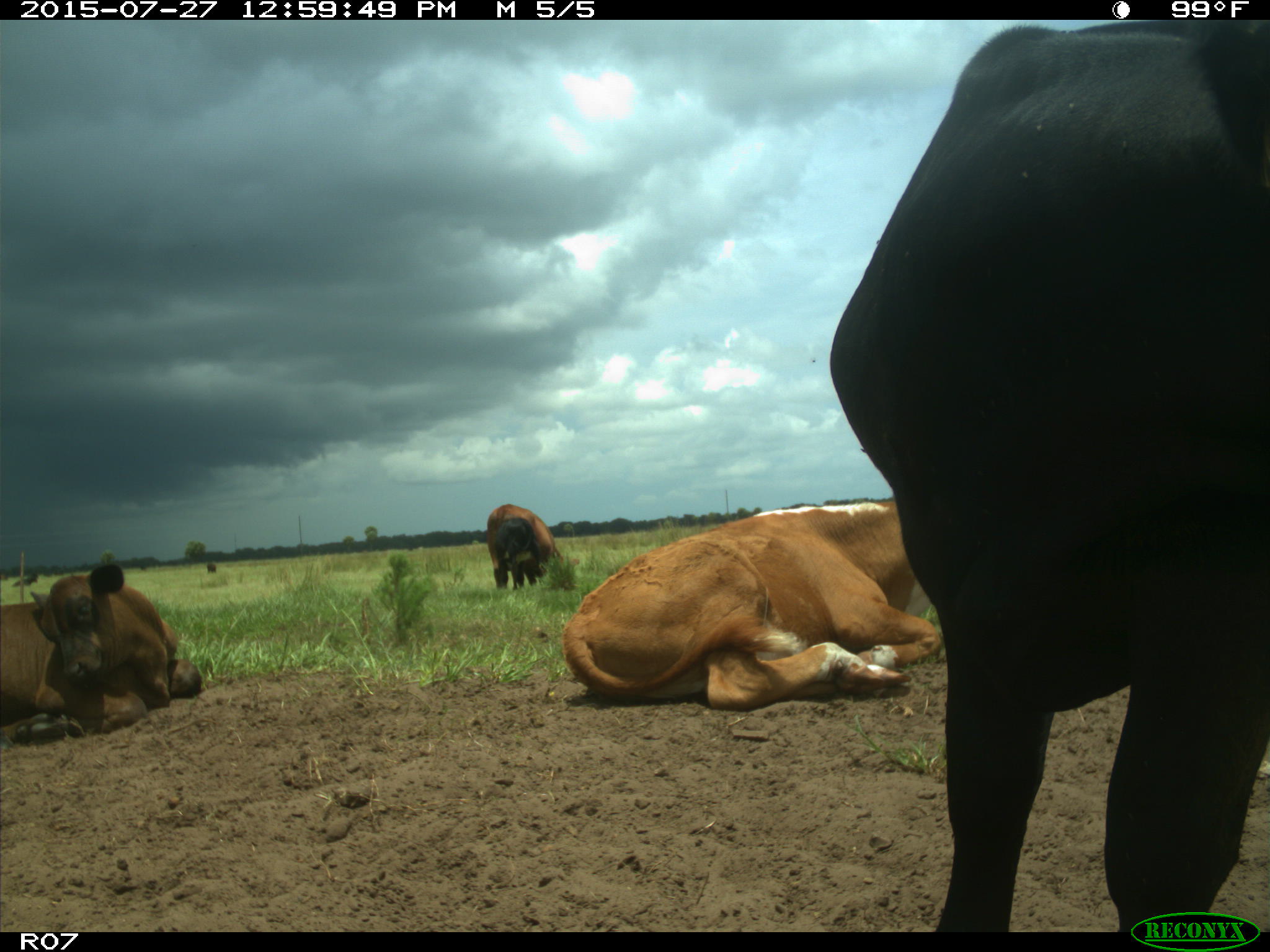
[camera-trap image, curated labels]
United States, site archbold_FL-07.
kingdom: Animalia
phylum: Chordata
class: Mammalia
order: Artiodactyla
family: Bovidae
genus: Bos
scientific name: Bos taurus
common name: domestic cow